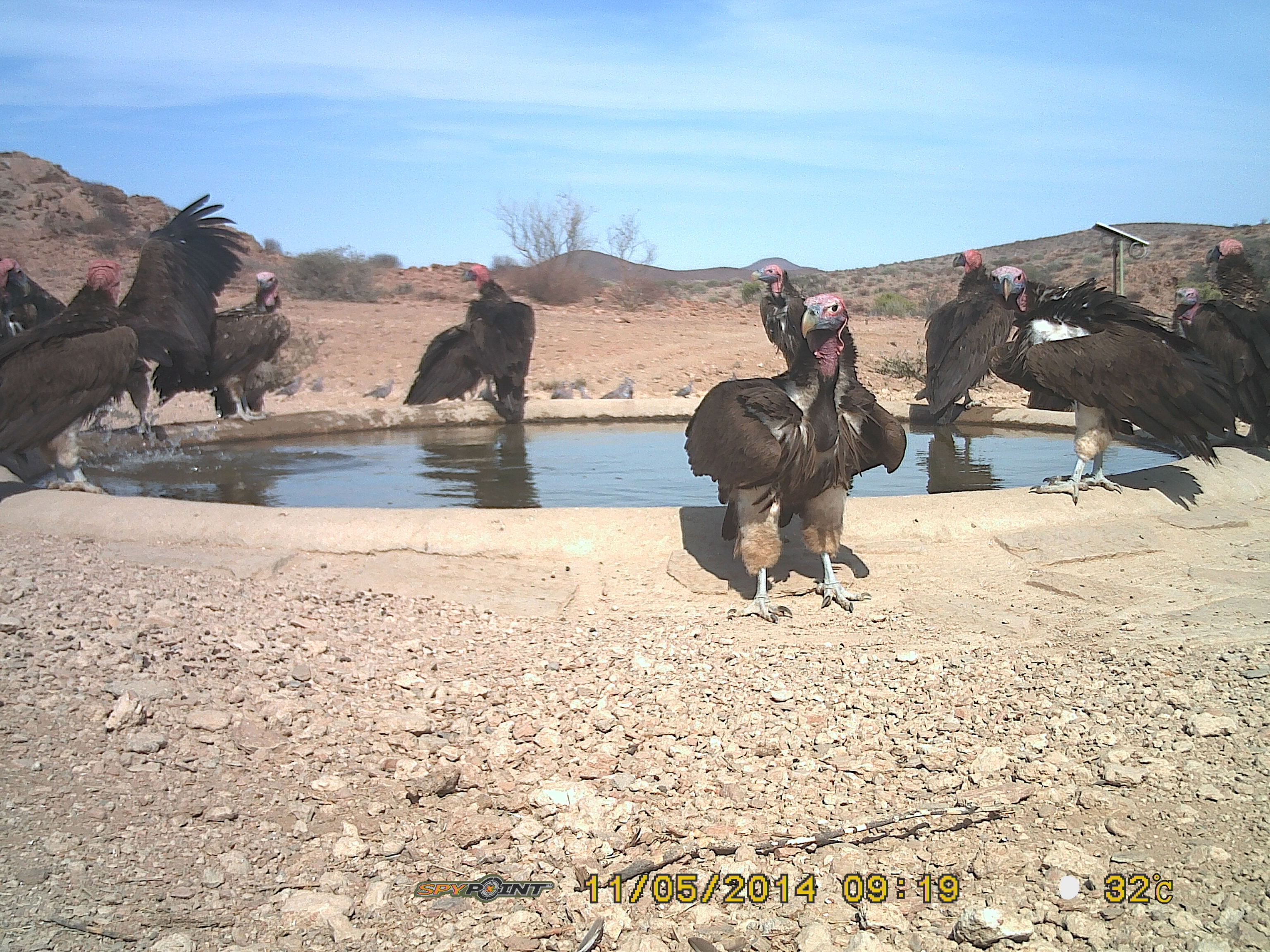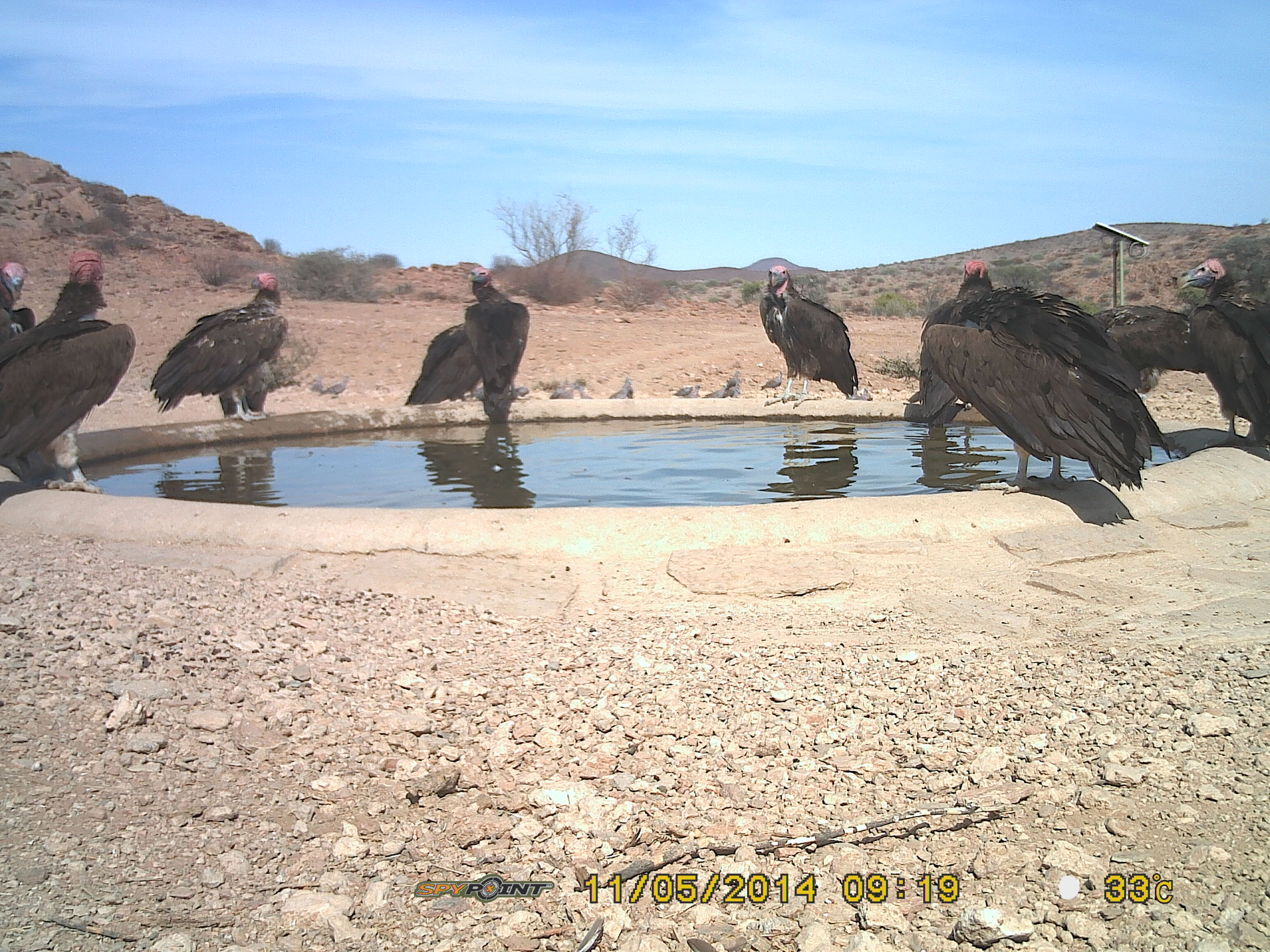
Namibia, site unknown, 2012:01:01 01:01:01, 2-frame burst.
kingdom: Animalia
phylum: Chordata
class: Aves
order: Accipitriformes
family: Accipitridae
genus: Torgos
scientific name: Torgos tracheliotos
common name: lappet-faced vulture